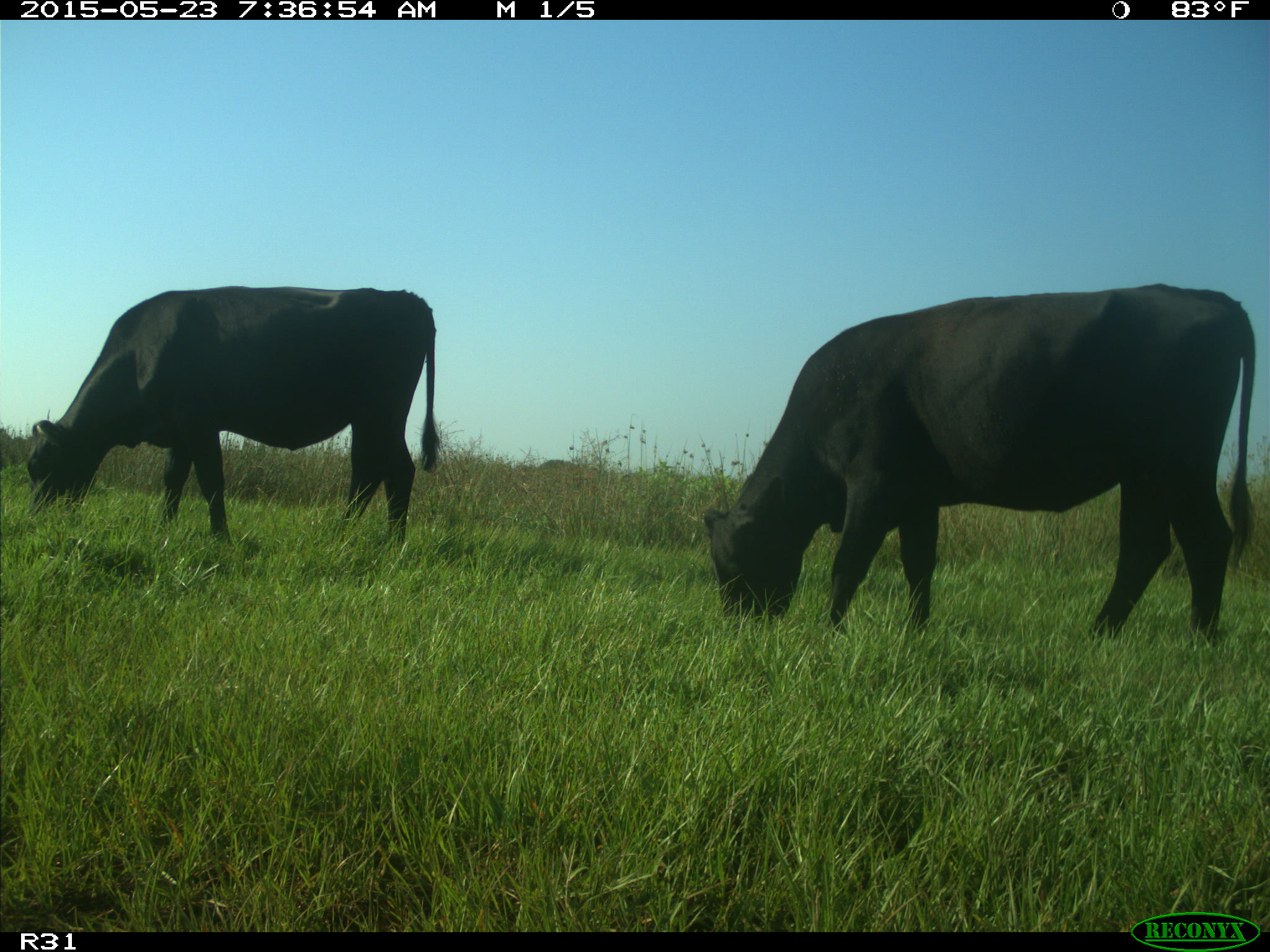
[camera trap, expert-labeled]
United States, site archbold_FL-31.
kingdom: Animalia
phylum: Chordata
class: Mammalia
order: Artiodactyla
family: Bovidae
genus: Bos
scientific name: Bos taurus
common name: domestic cow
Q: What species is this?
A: Bos taurus (domestic cow).